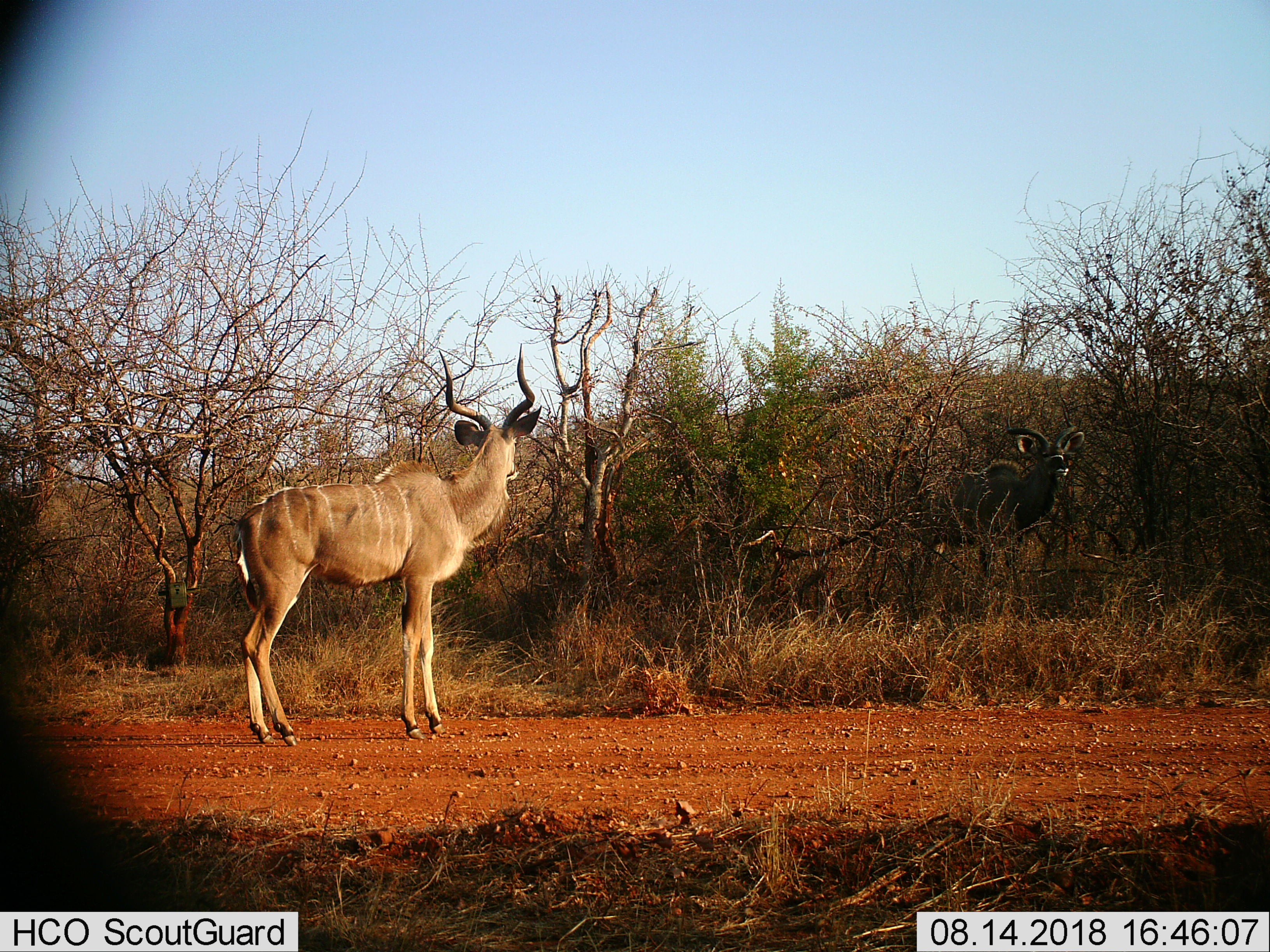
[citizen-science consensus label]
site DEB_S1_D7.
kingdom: Animalia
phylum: Chordata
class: Mammalia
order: Artiodactyla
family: Bovidae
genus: Tragelaphus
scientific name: Tragelaphus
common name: kudu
Kudu (Tragelaphus), count 1. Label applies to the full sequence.